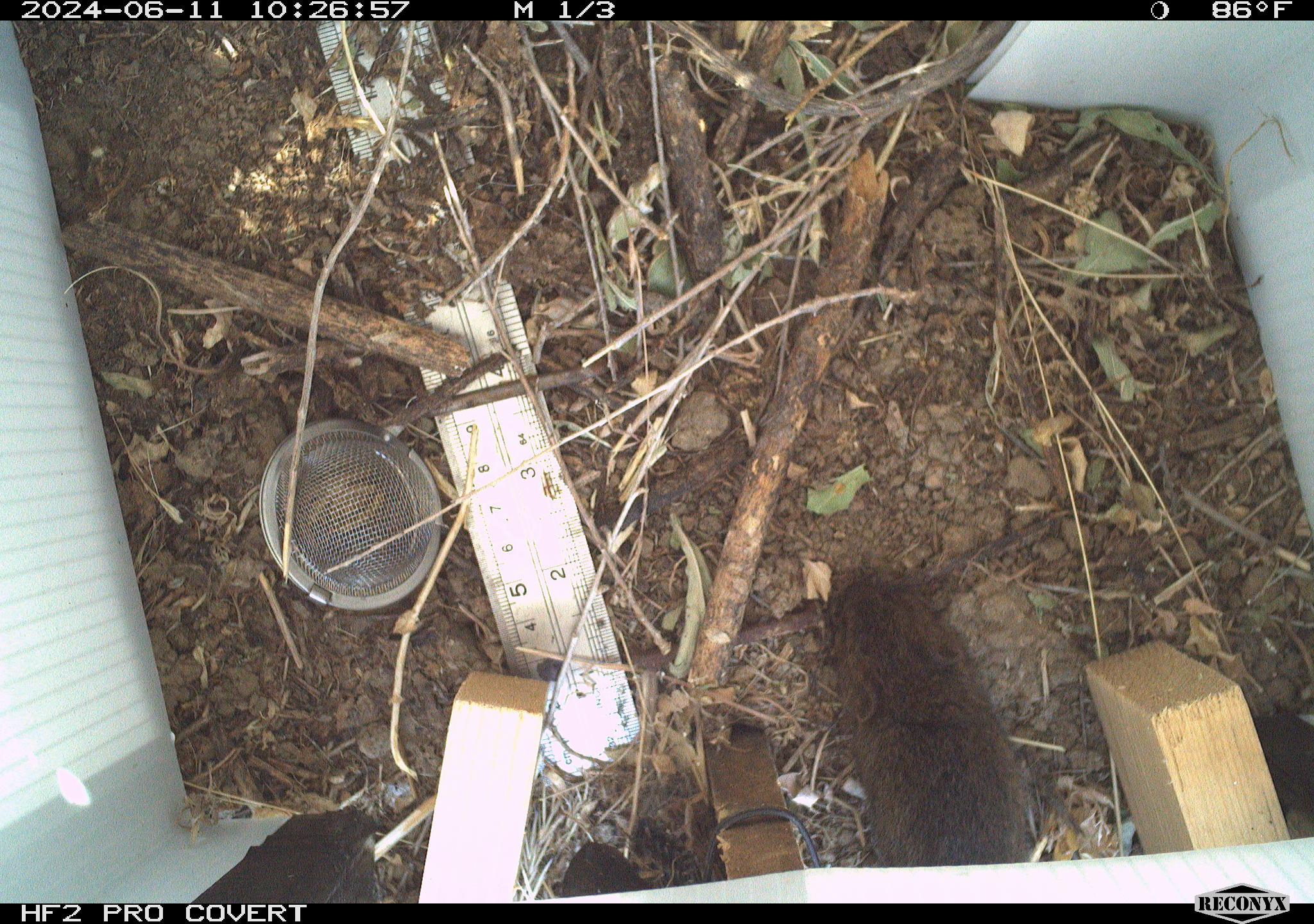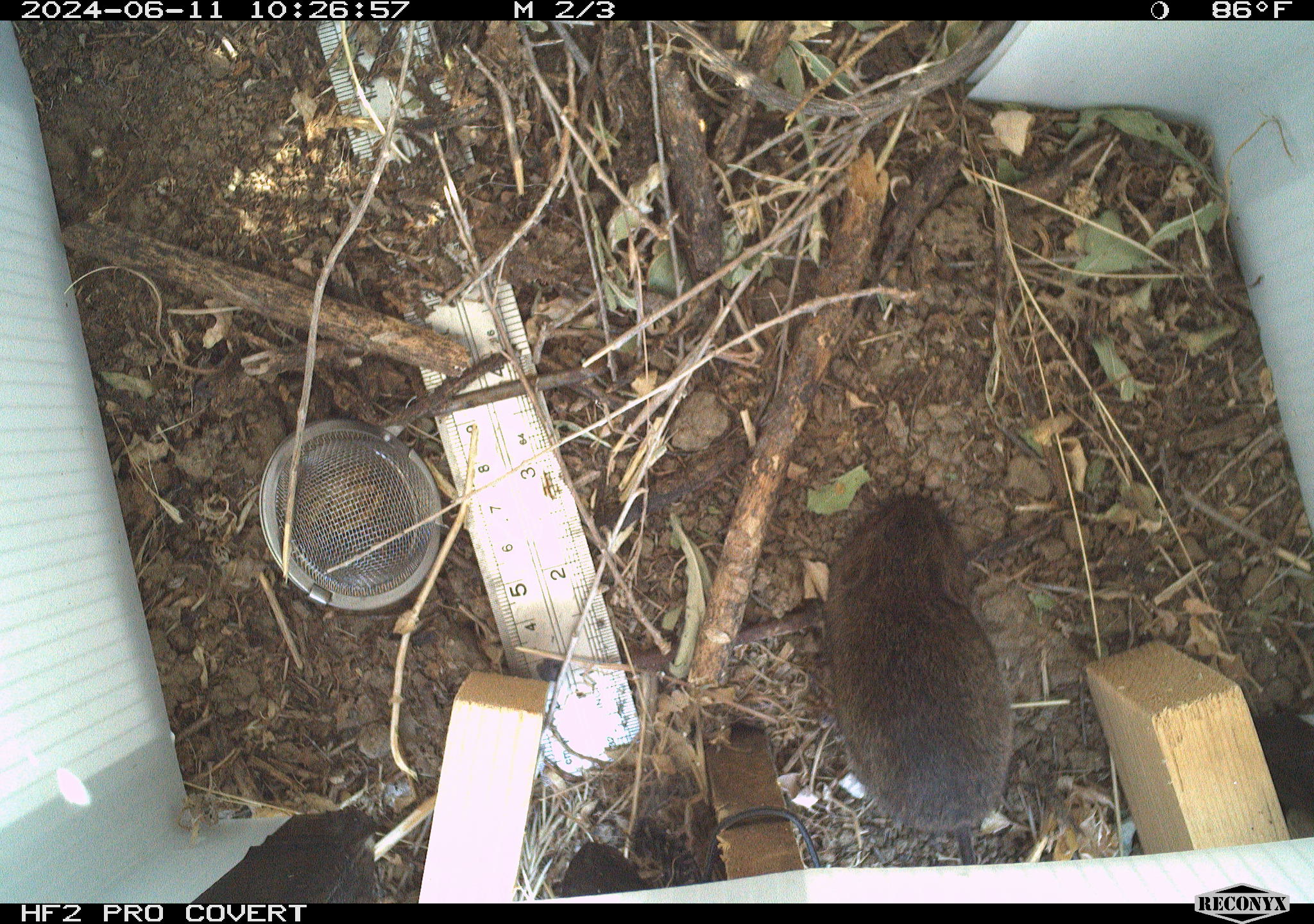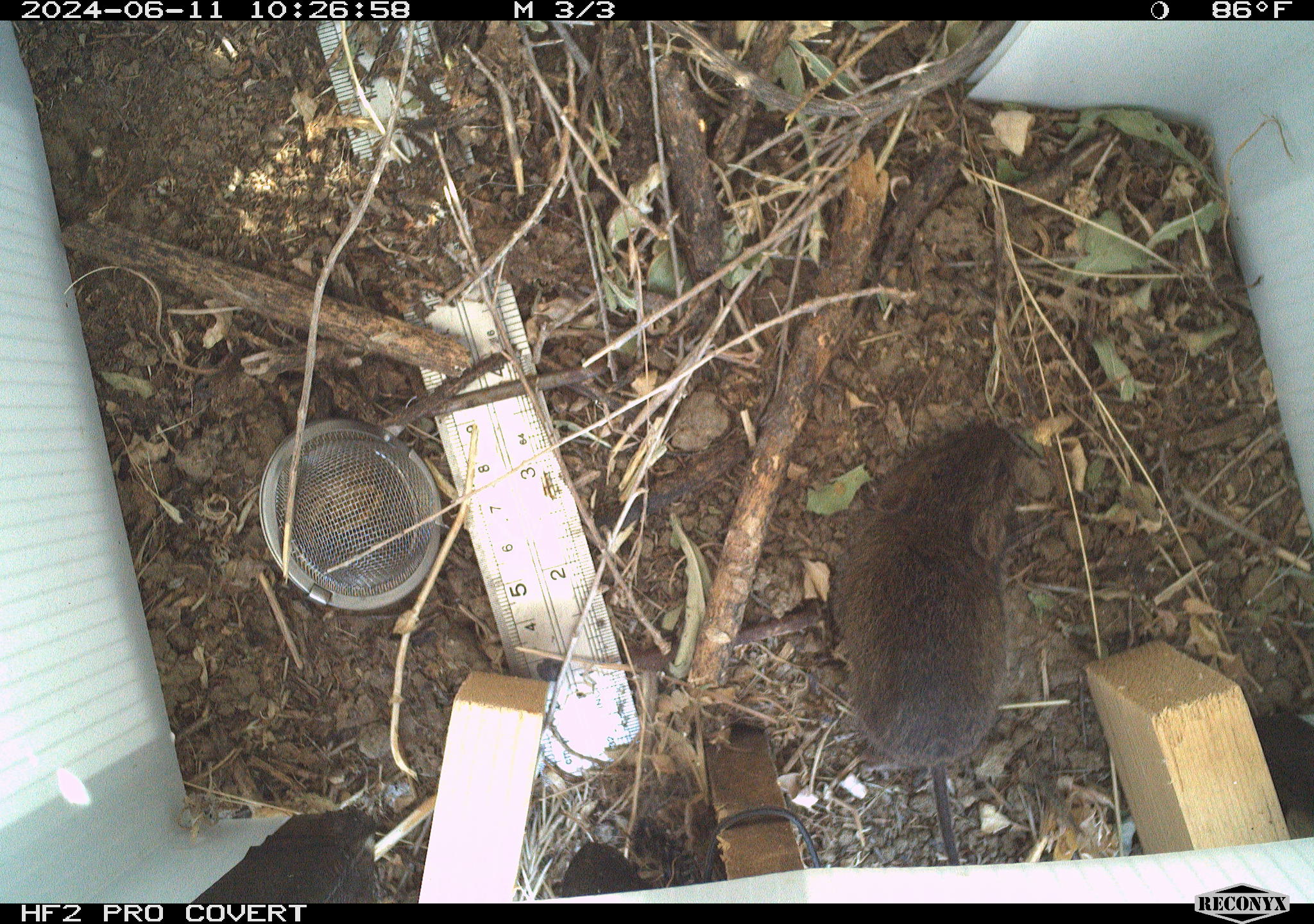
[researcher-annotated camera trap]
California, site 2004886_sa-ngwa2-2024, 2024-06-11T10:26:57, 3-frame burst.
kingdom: Animalia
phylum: Chordata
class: Mammalia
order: Rodentia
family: Cricetidae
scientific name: Arvicolinae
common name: voles, lemmings, and muskrats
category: arvicolinae subfamily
Arvicolinae subfamily (voles, lemmings, and muskrats) (Arvicolinae).